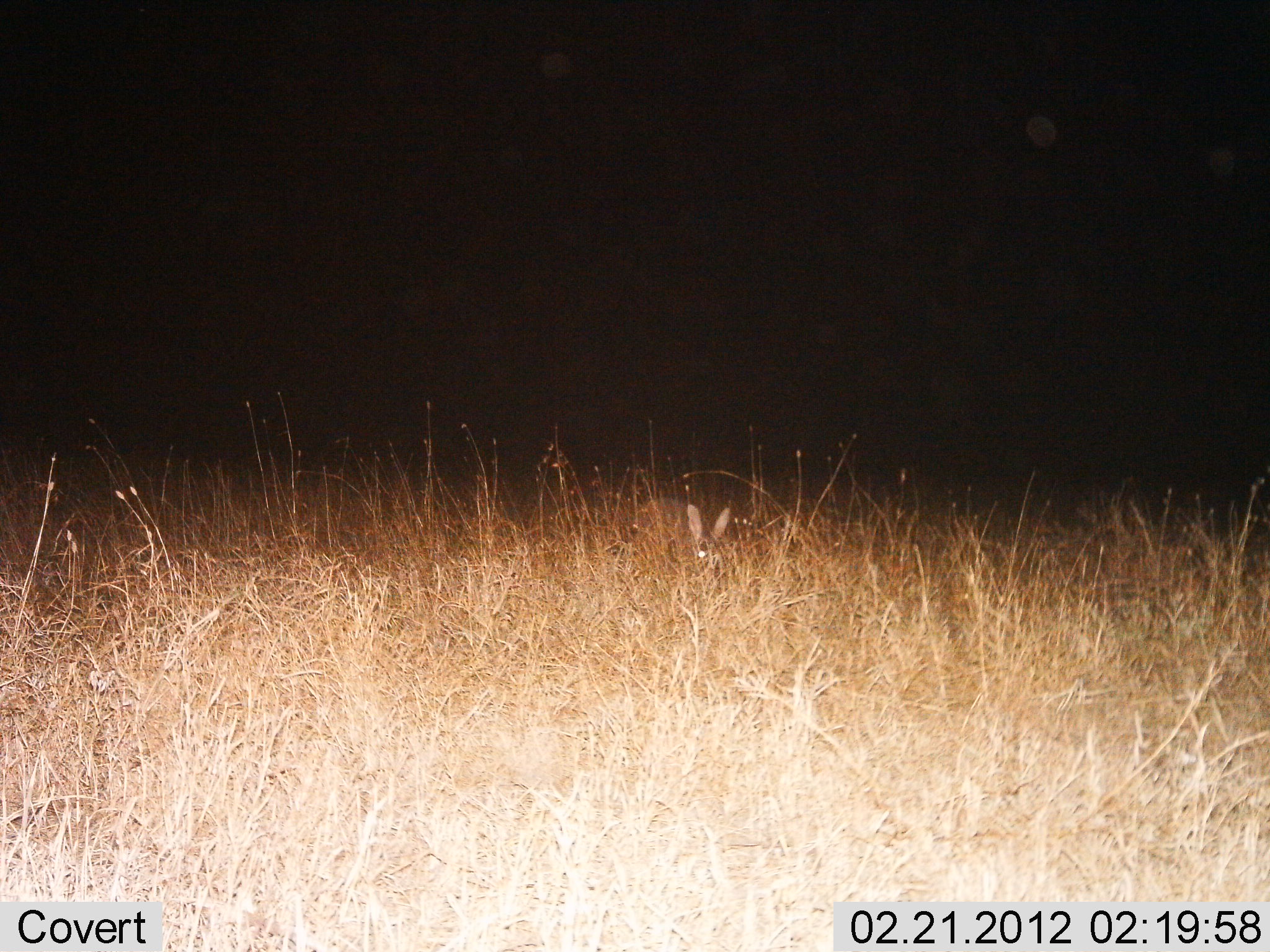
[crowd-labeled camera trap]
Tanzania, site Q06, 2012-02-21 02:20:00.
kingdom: Animalia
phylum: Chordata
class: Mammalia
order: Lagomorpha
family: Leporidae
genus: Lepus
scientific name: Lepus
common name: hare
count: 1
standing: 36%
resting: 14%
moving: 7%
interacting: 0%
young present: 0%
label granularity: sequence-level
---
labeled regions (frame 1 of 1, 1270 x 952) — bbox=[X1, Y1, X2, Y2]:
animal: bbox=[641, 495, 732, 578]